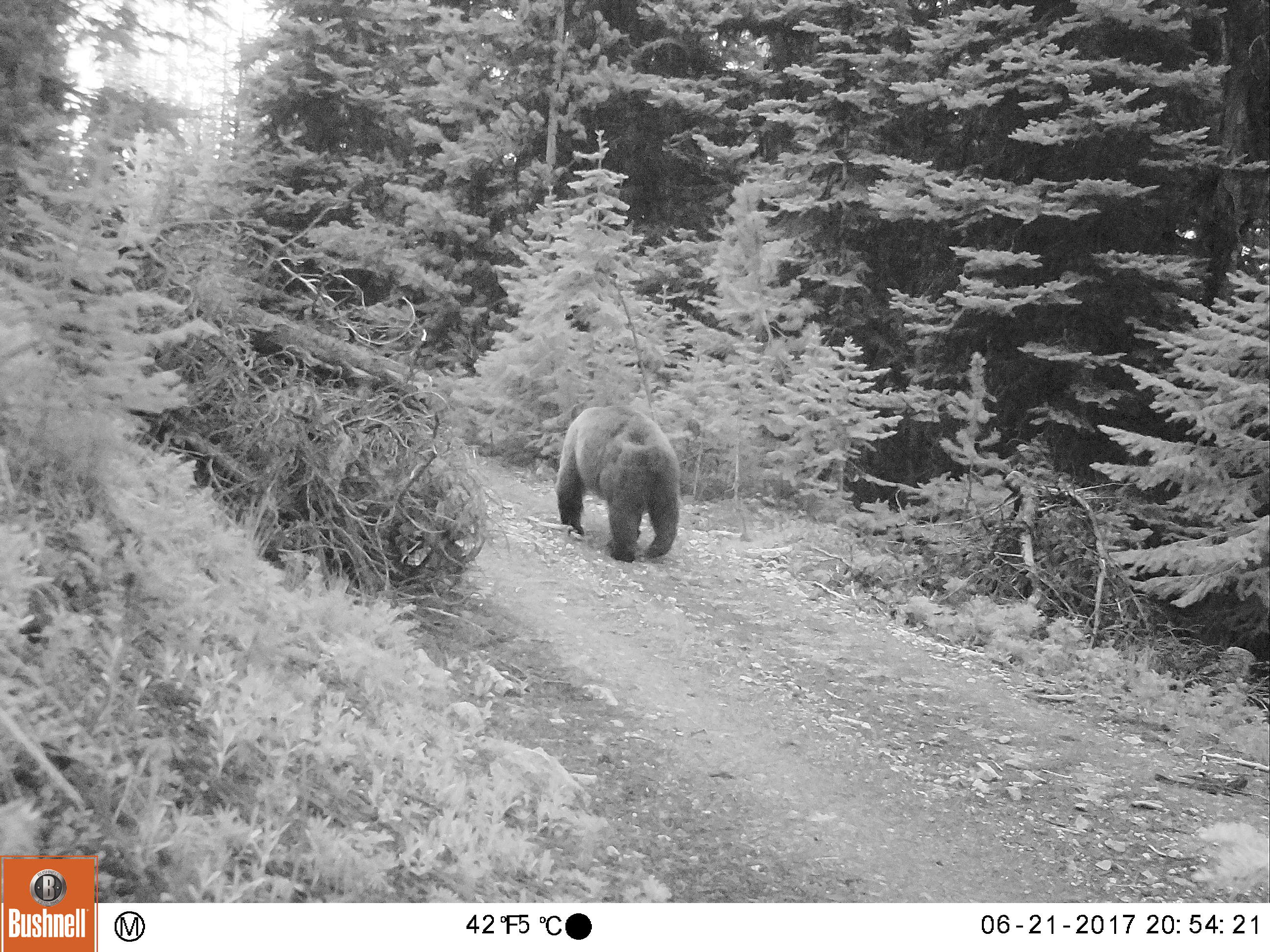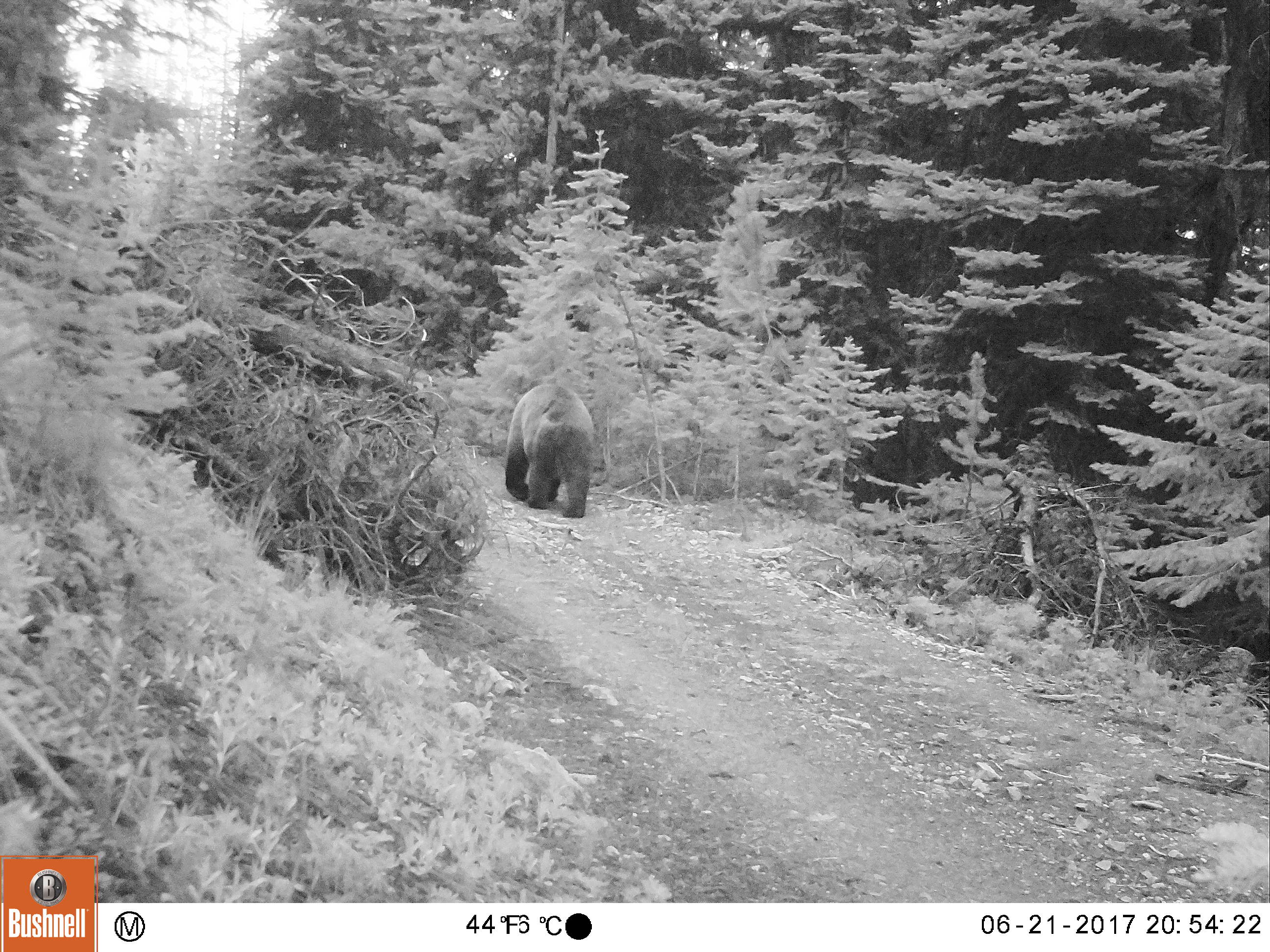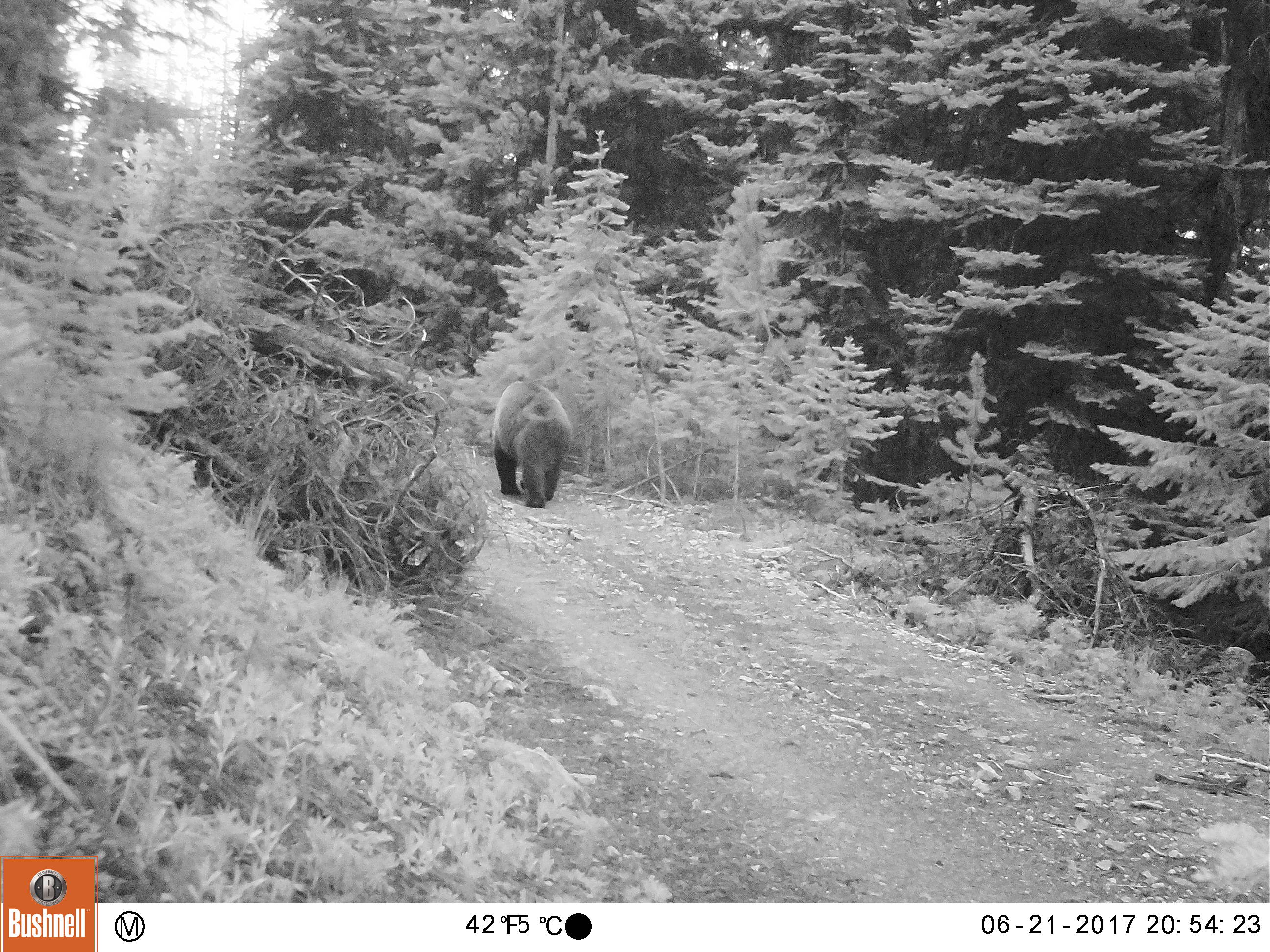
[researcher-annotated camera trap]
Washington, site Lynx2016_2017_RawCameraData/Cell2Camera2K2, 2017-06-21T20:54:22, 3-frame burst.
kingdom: Animalia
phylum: Chordata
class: Mammalia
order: Carnivora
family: Ursidae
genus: Ursus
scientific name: Ursus americanus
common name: american black bear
Ursus americanus (american black bear). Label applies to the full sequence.